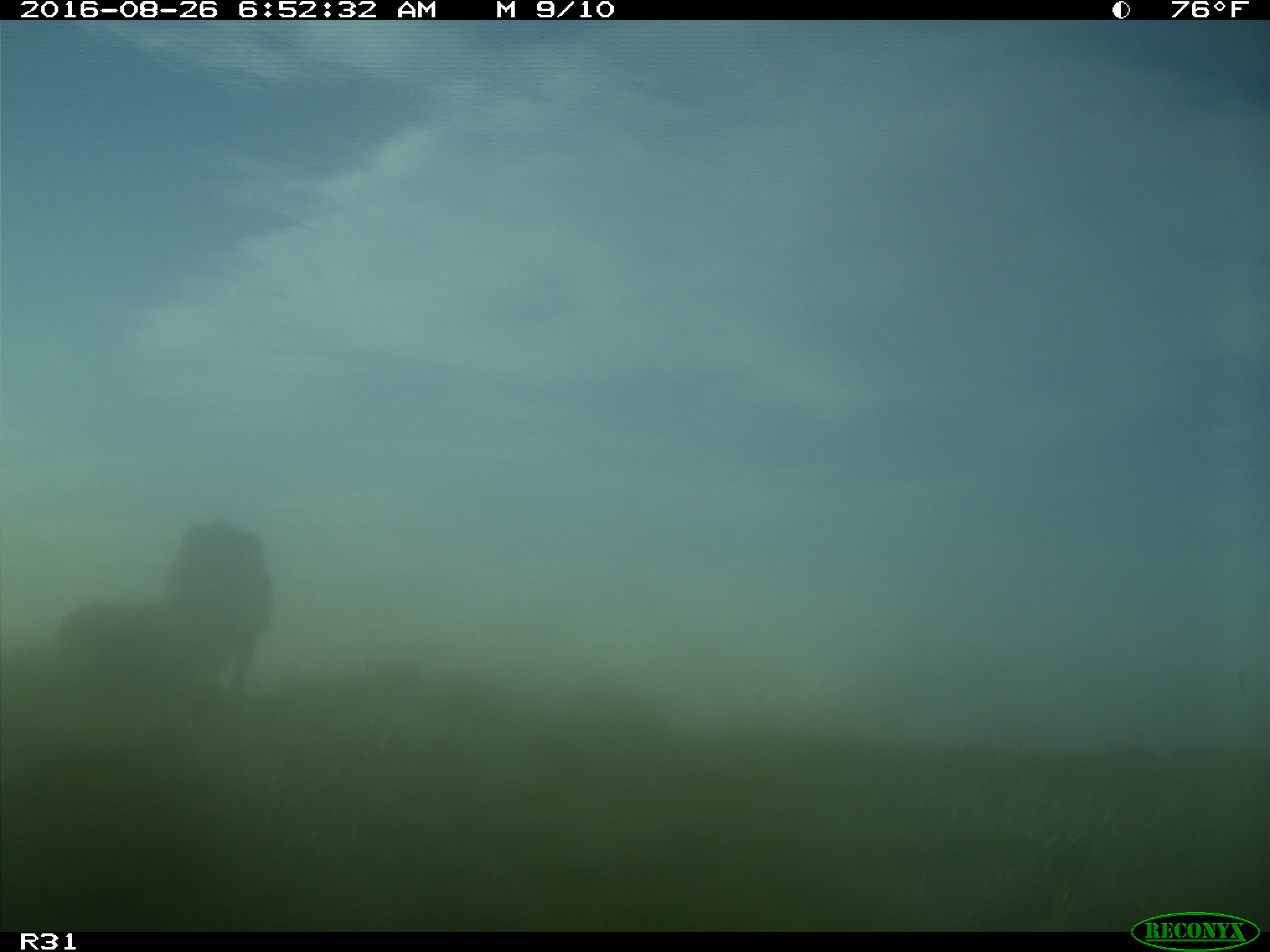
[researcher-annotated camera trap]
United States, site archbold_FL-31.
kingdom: Animalia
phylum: Chordata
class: Mammalia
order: Artiodactyla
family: Bovidae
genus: Bos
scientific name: Bos taurus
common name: domestic cow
Bos taurus (domestic cow).